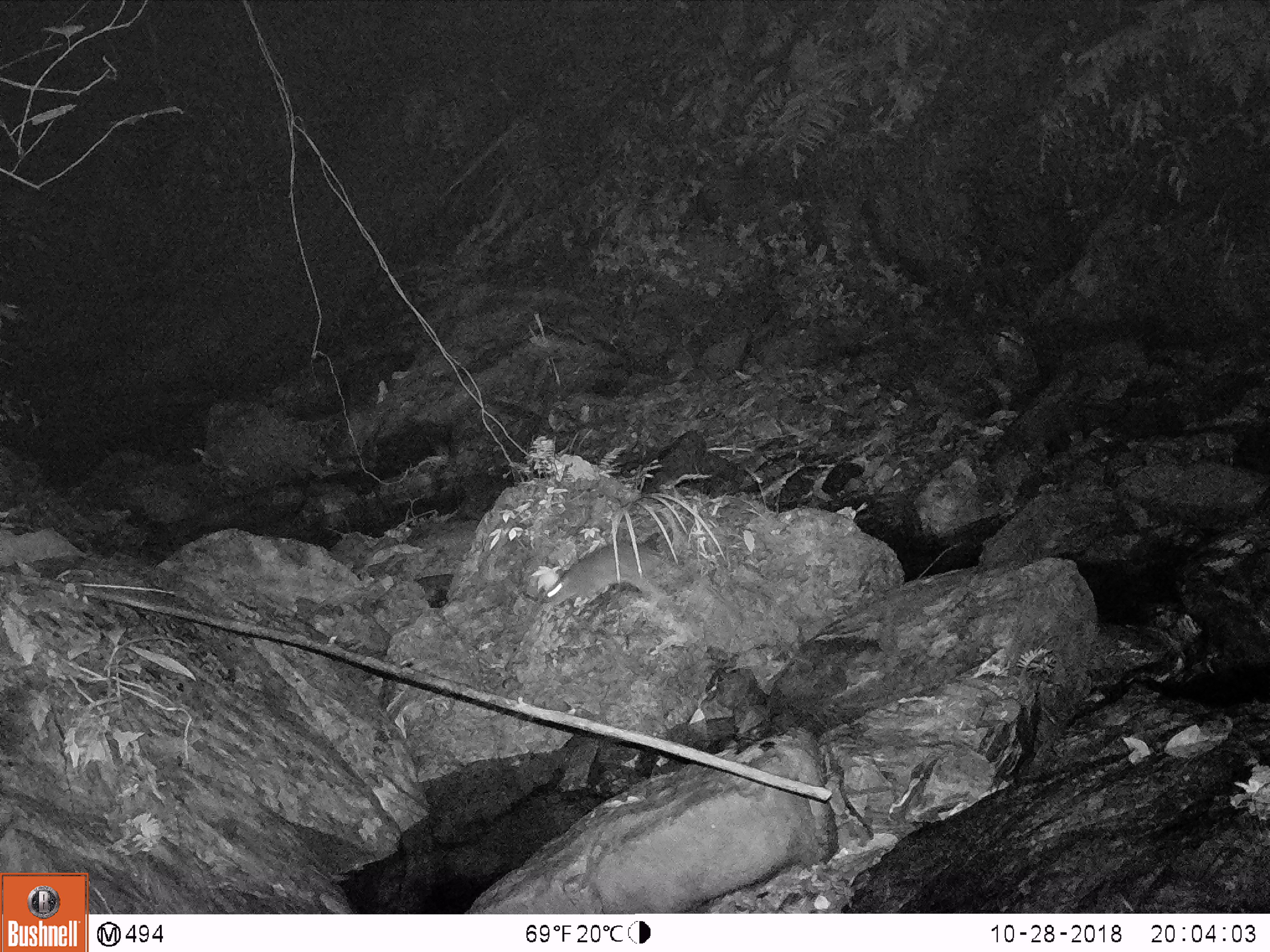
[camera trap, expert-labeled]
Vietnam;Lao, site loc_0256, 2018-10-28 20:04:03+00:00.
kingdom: Animalia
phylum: Chordata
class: Mammalia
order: Rodentia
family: Muridae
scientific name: Muridae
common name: old-world mice and rats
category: unidentified murid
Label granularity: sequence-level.